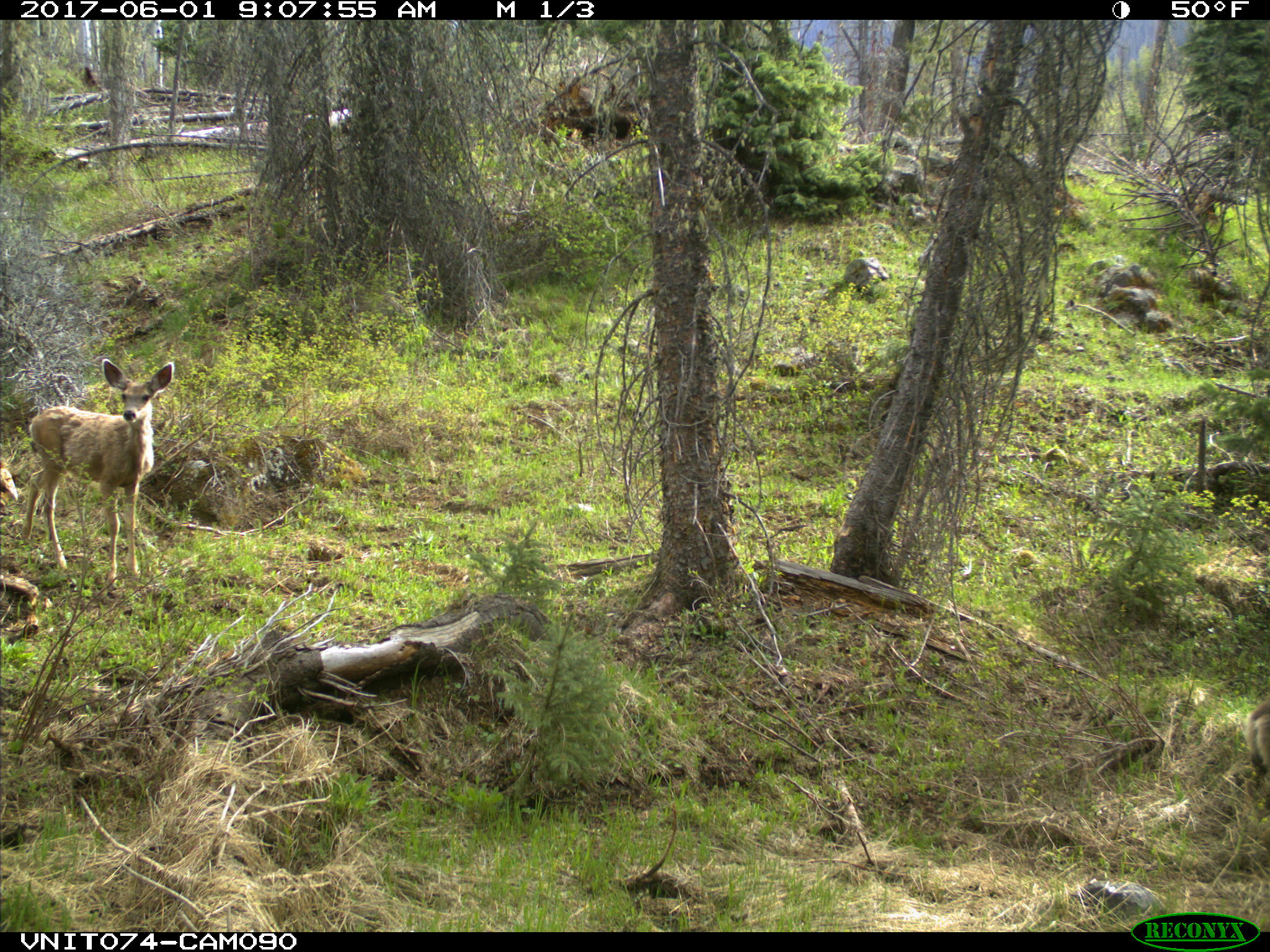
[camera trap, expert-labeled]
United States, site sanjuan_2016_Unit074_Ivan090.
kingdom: Animalia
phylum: Chordata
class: Mammalia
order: Artiodactyla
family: Cervidae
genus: Odocoileus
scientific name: Odocoileus hemionus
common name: mule deer